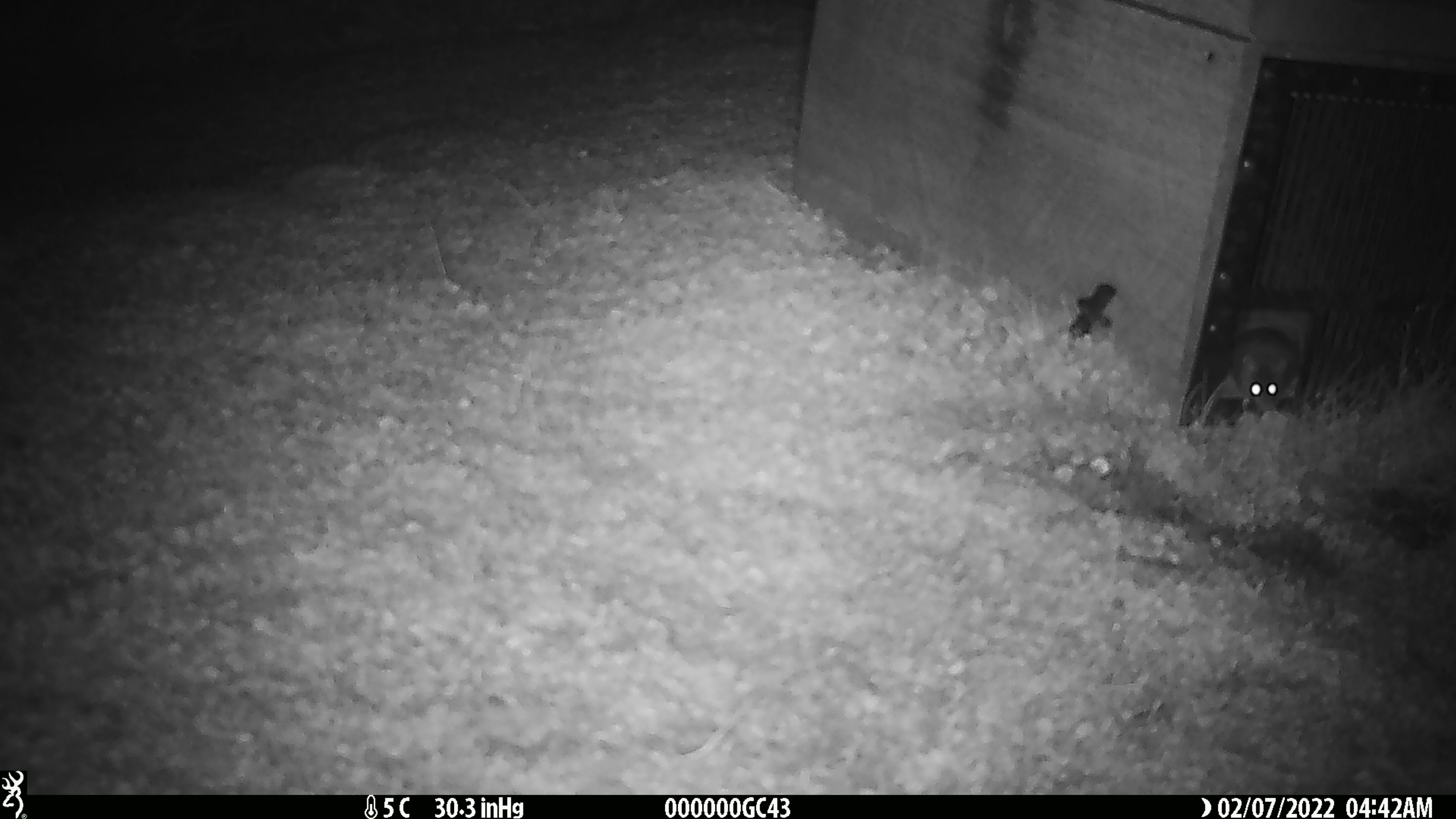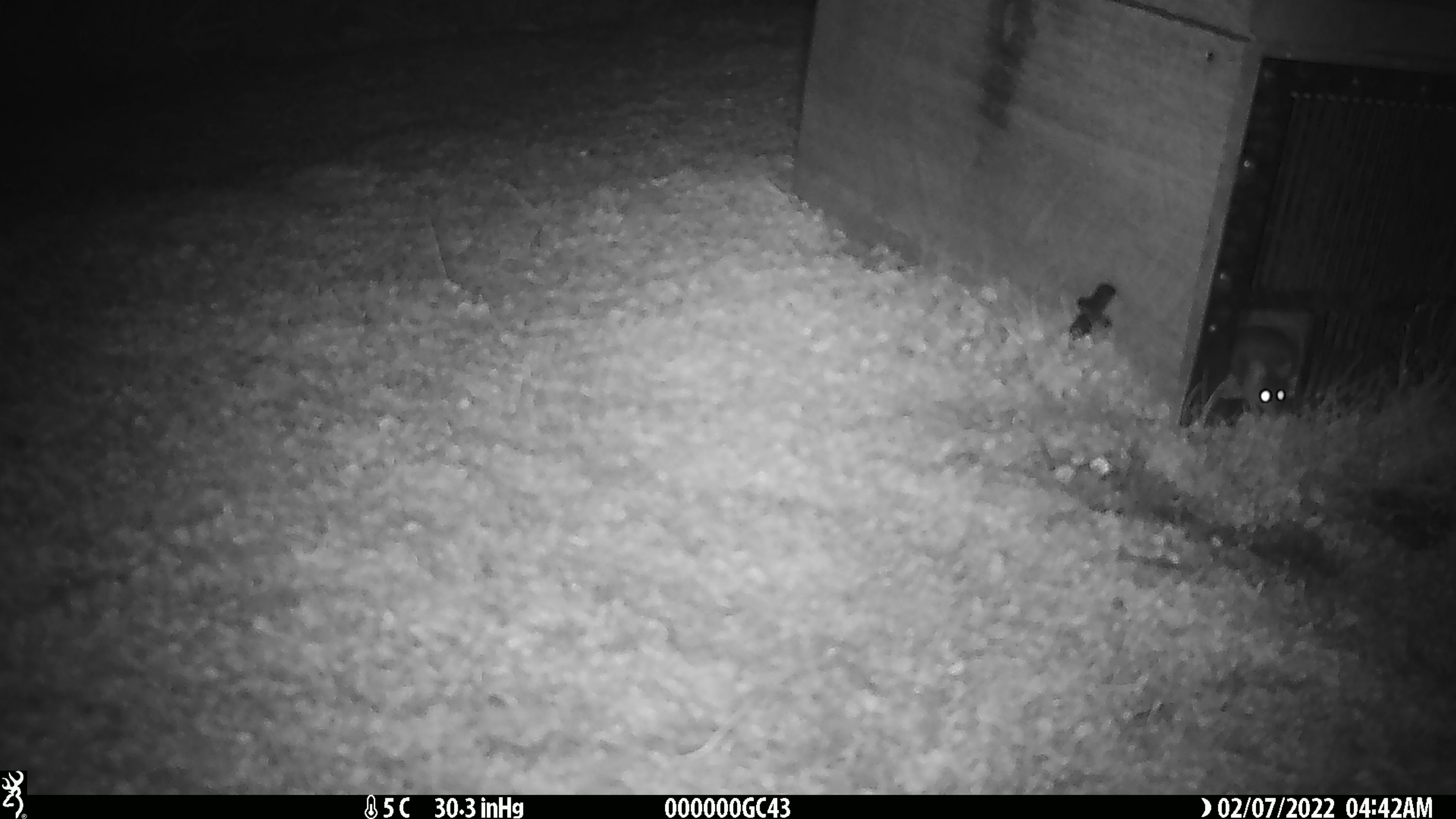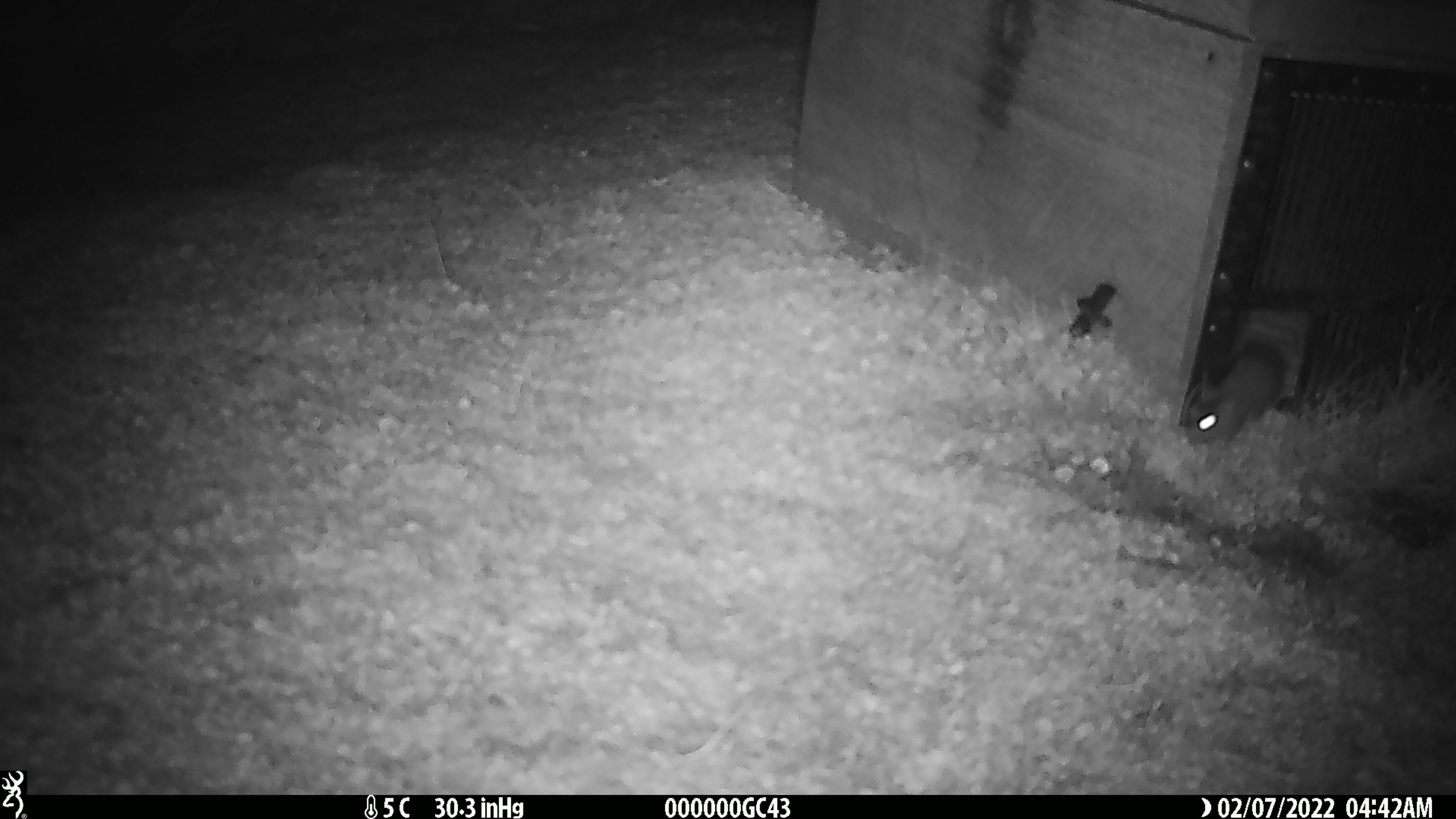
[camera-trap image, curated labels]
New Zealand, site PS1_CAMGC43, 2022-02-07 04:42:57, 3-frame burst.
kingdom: Animalia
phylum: Chordata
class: Mammalia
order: Rodentia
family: Muridae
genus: Mus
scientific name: Mus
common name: mouse